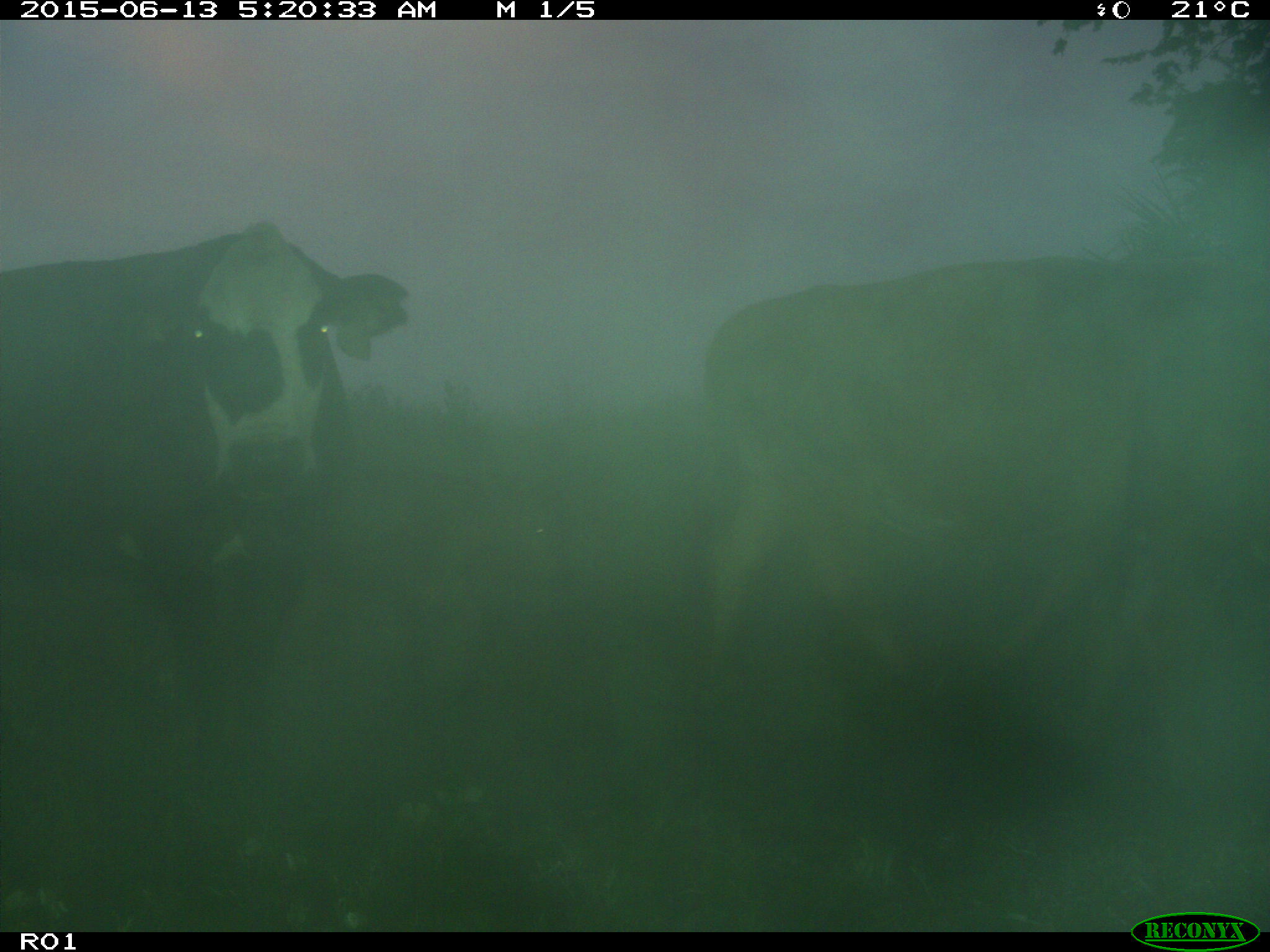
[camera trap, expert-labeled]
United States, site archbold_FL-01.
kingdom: Animalia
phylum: Chordata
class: Mammalia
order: Artiodactyla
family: Bovidae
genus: Bos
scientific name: Bos taurus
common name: domestic cow